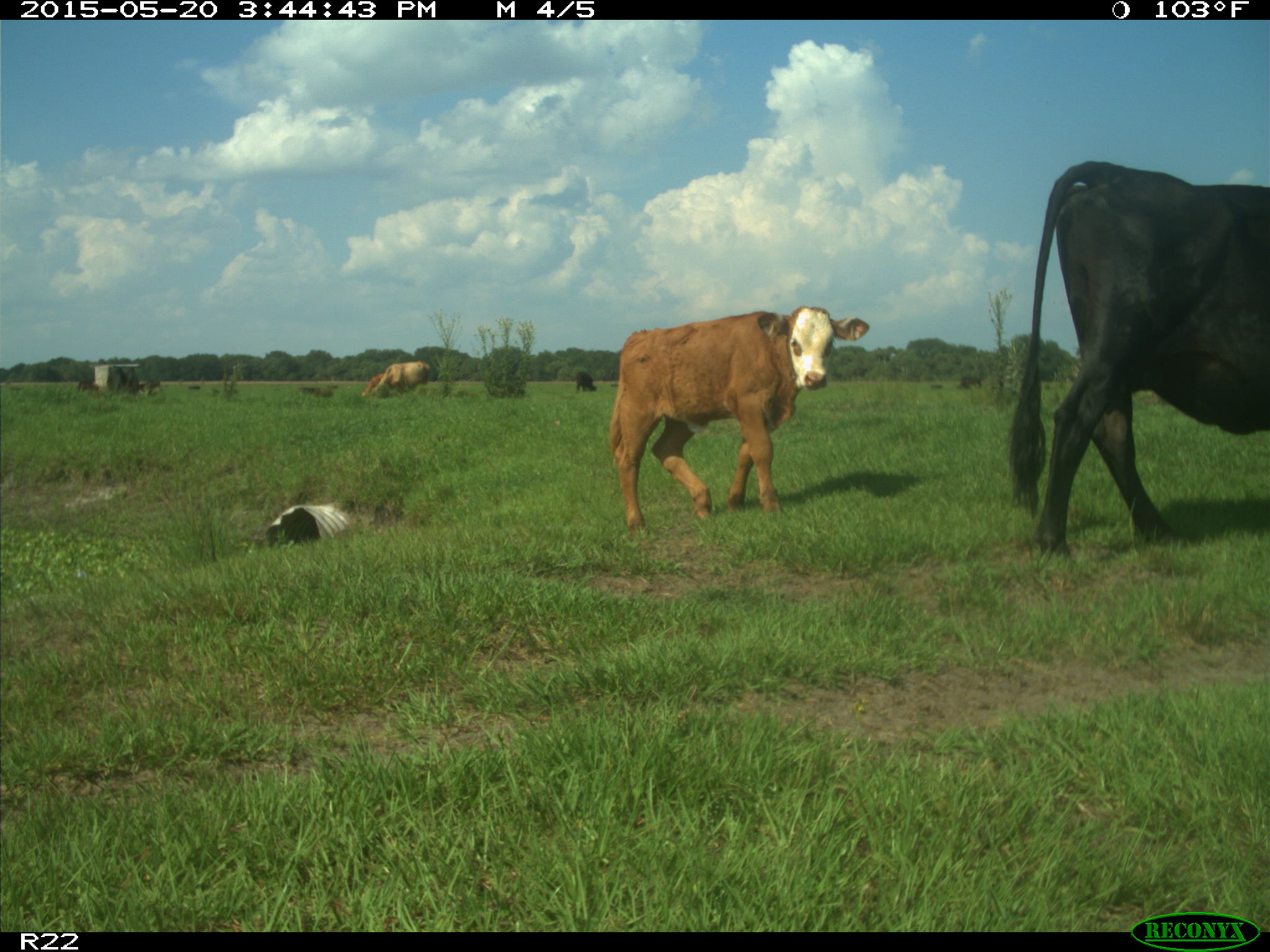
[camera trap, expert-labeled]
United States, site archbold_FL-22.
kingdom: Animalia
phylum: Chordata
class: Mammalia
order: Artiodactyla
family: Bovidae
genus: Bos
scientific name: Bos taurus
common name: domestic cow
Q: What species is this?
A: Bos taurus (domestic cow).